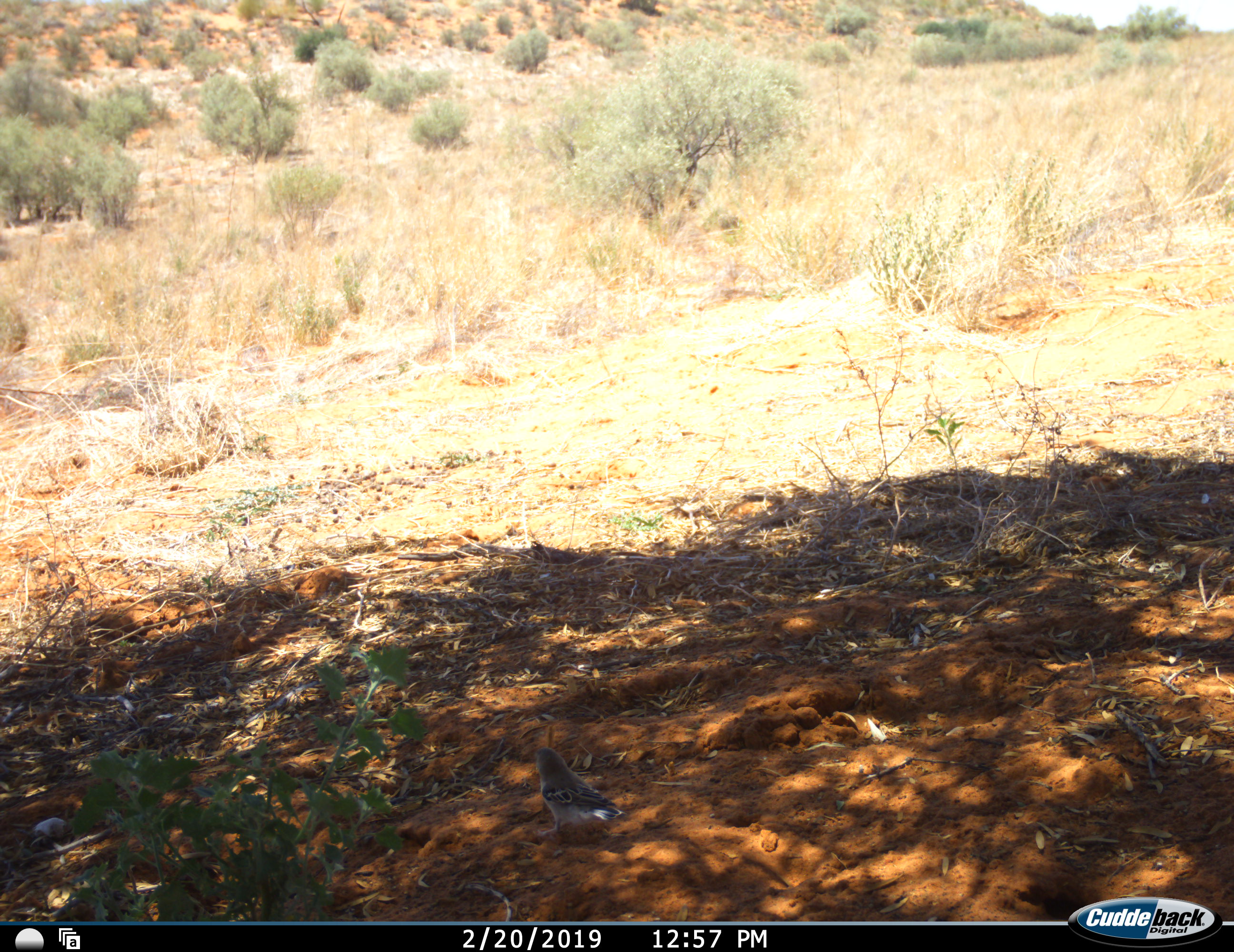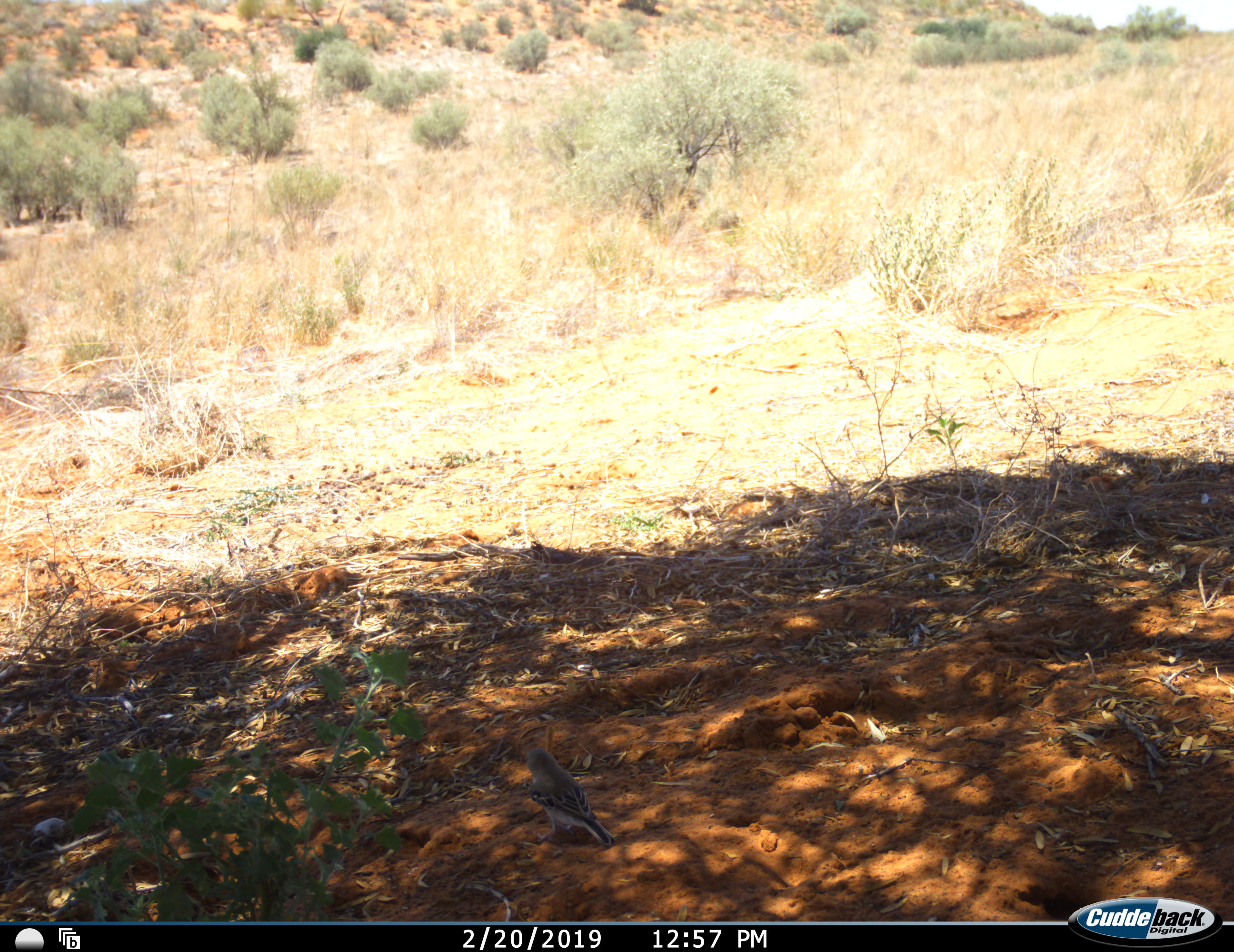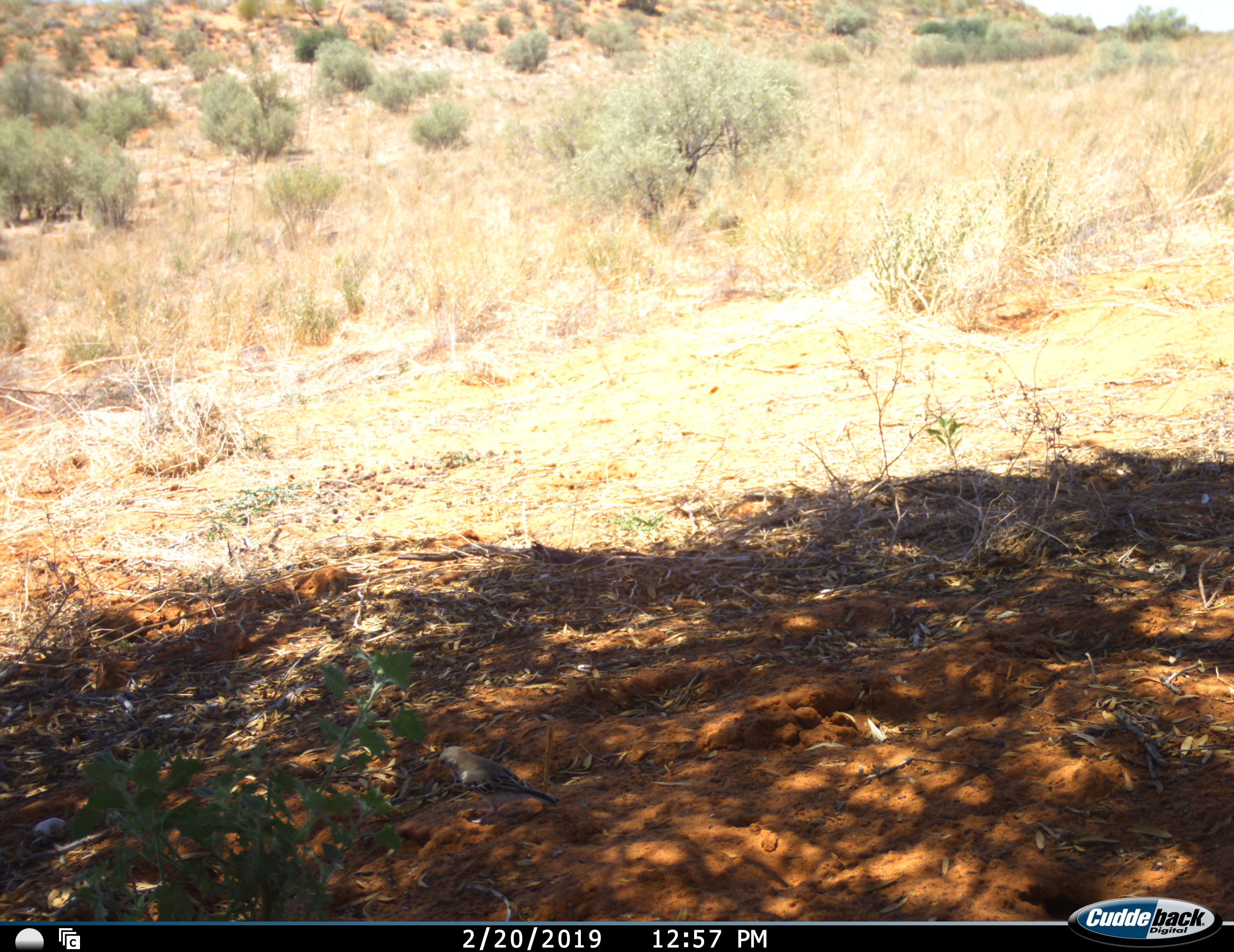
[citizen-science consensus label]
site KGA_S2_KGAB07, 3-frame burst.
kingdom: Animalia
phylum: Chordata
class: Aves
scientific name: Aves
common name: bird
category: birdother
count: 1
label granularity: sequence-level